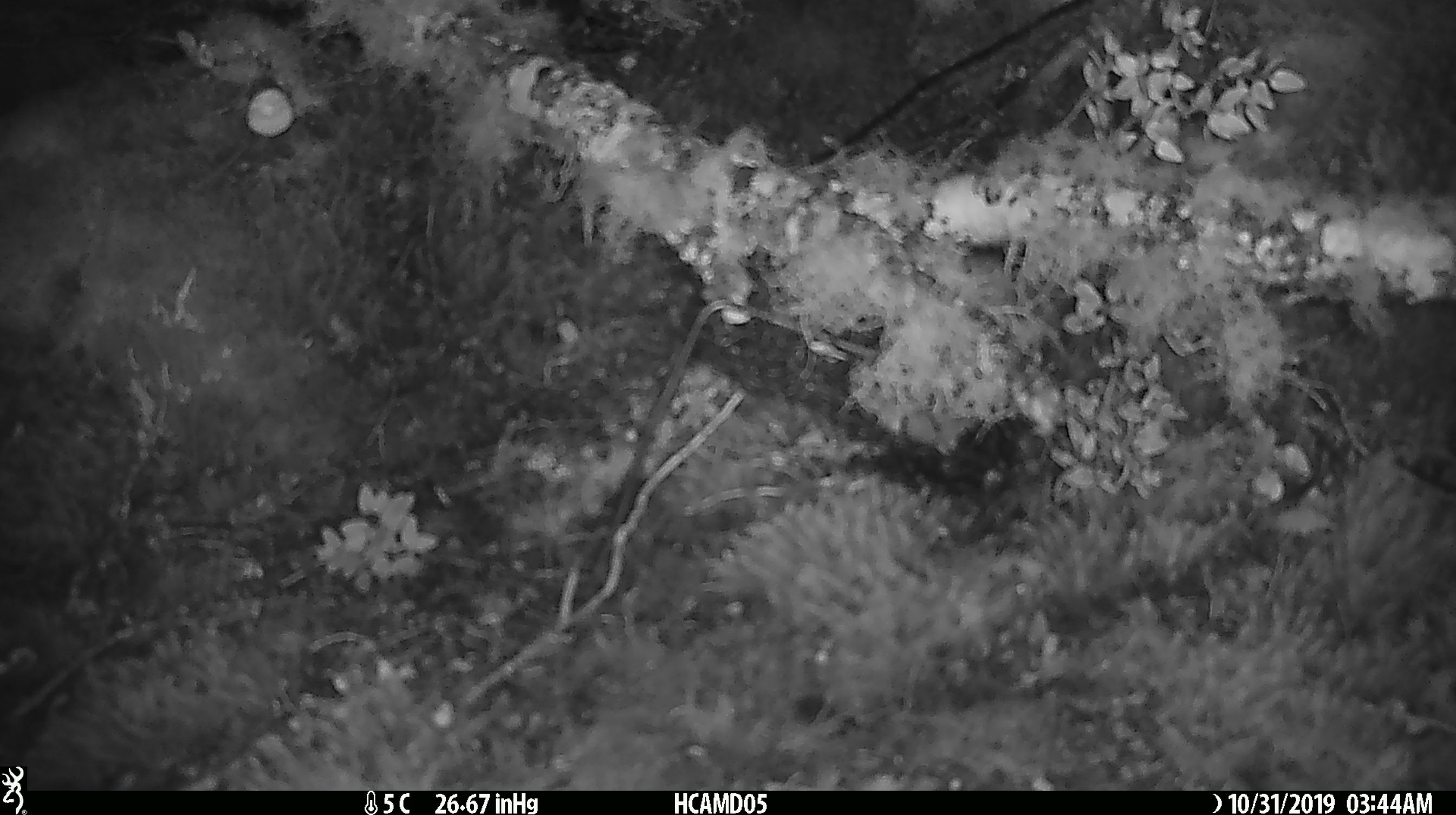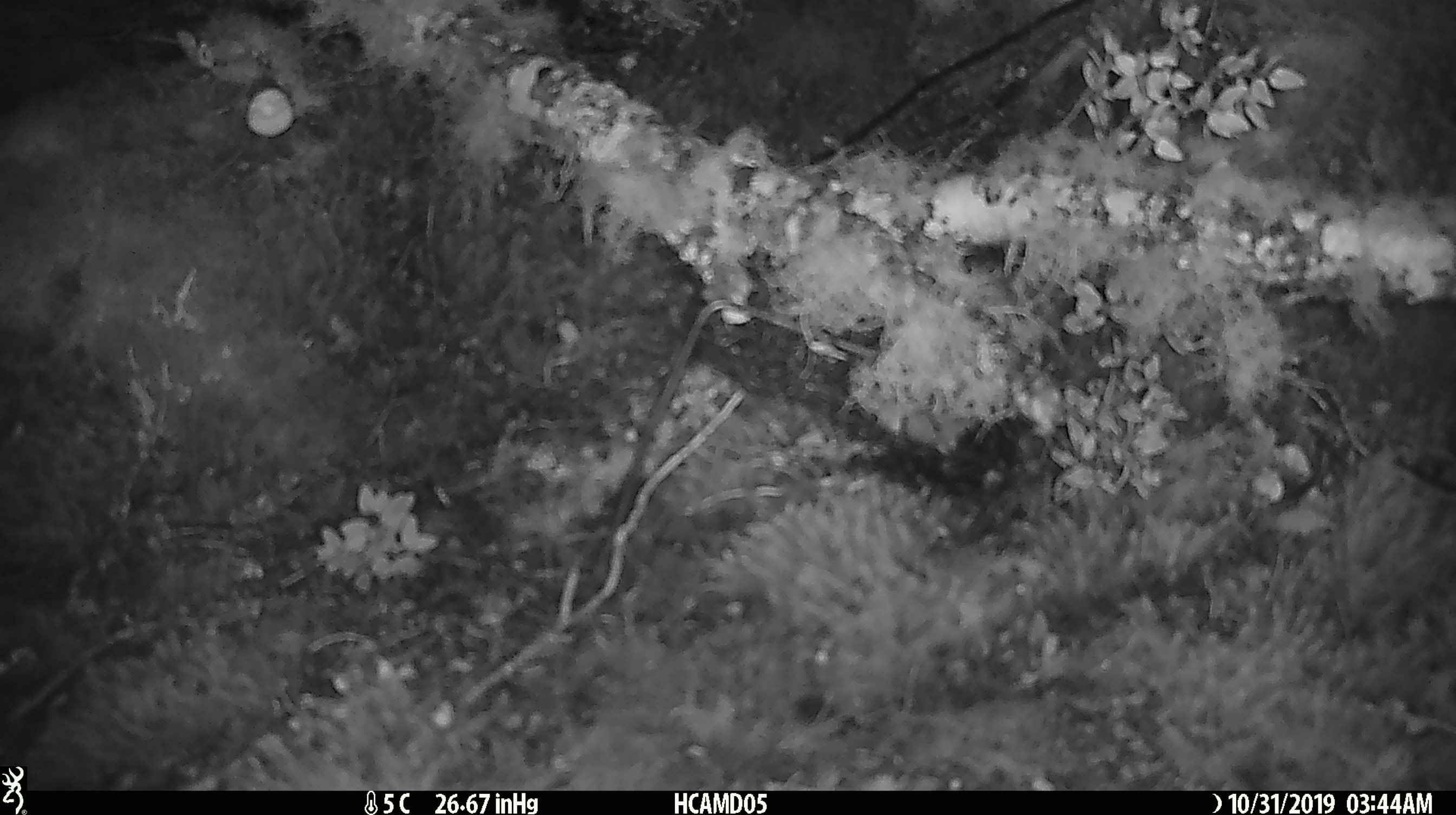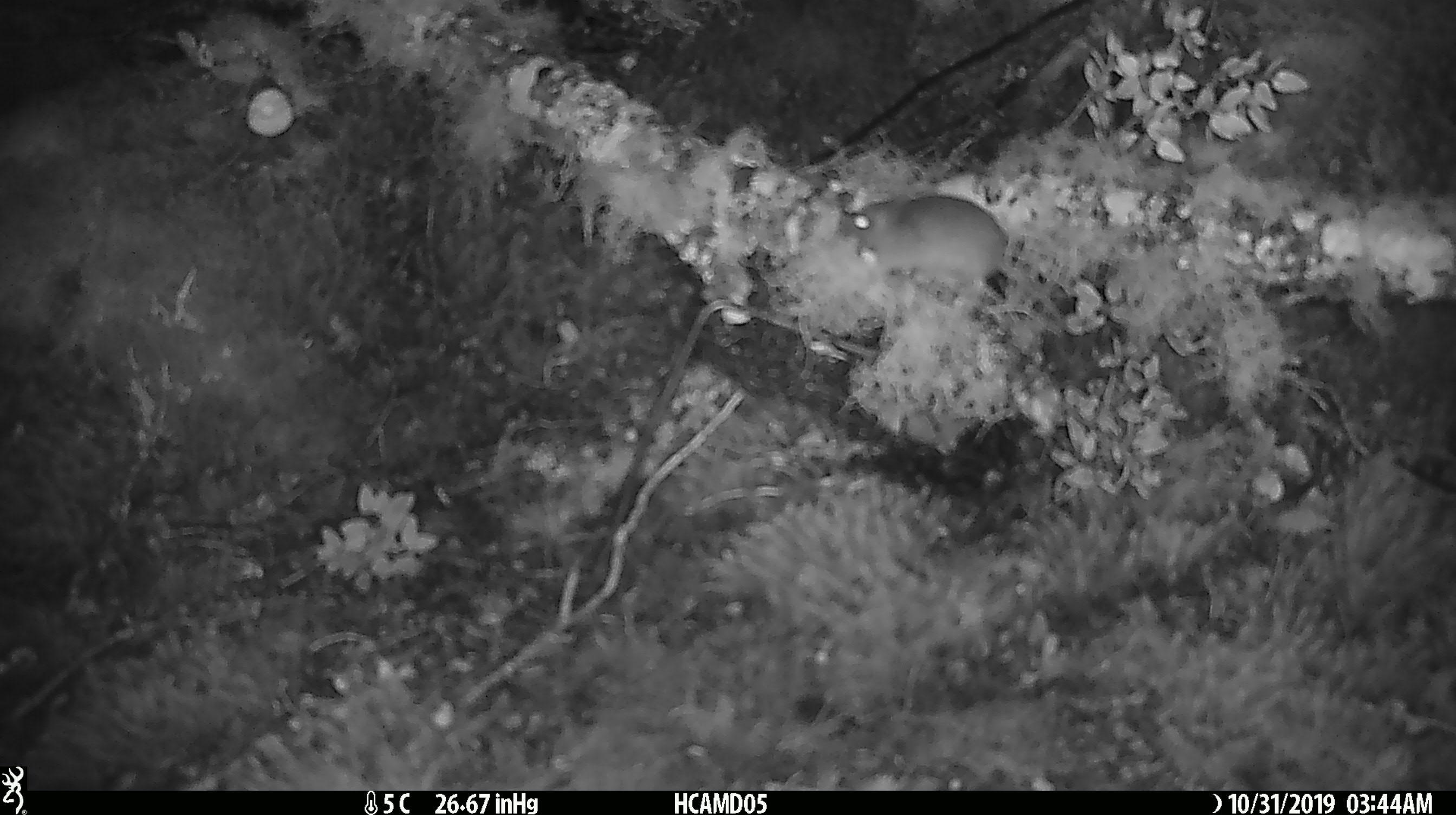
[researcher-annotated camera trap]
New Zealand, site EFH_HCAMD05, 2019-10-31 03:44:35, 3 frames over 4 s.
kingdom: Animalia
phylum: Chordata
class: Mammalia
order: Rodentia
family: Muridae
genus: Mus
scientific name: Mus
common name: mouse